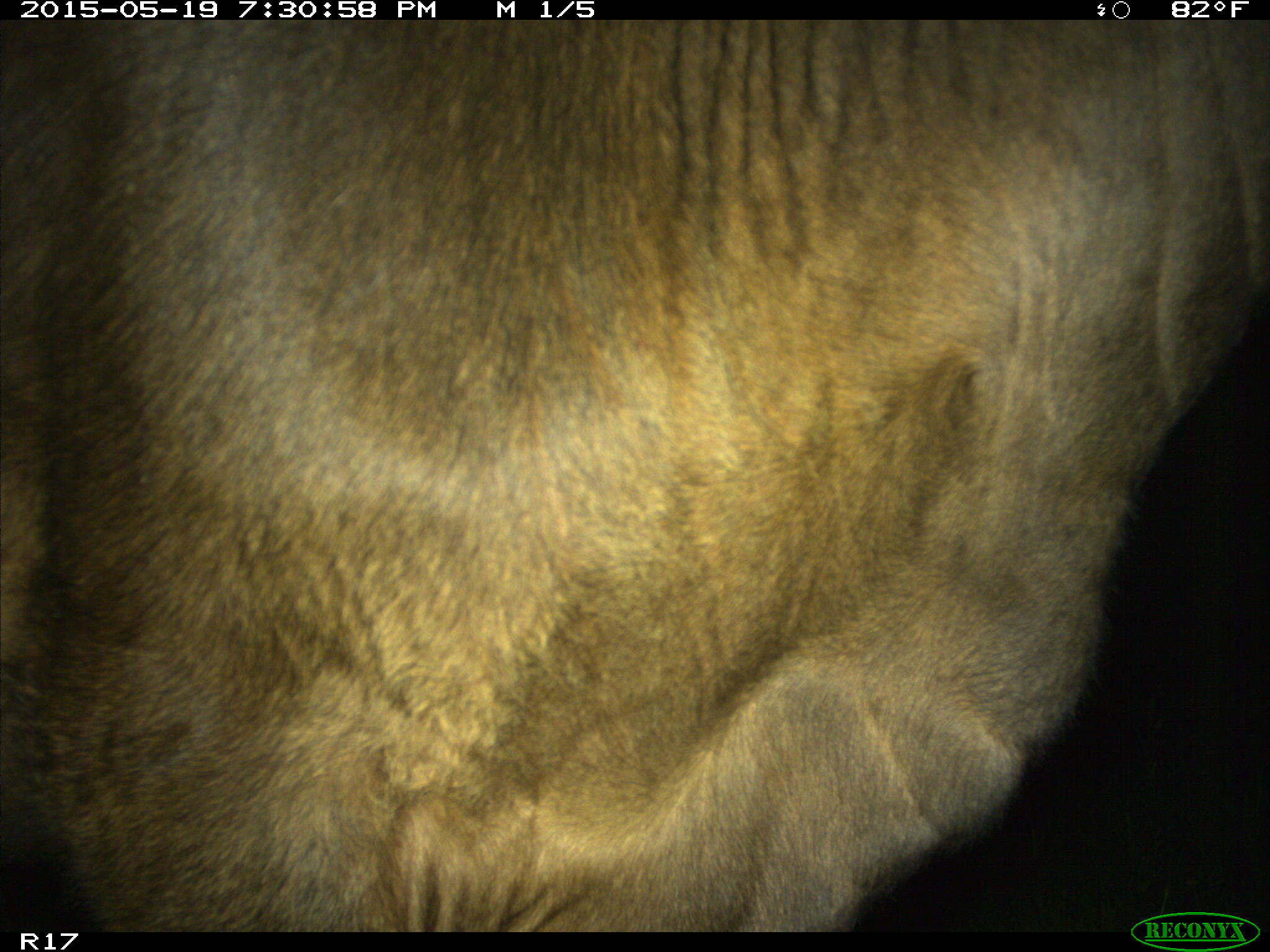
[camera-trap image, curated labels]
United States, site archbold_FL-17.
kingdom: Animalia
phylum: Chordata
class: Mammalia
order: Artiodactyla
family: Bovidae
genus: Bos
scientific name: Bos taurus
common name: domestic cow